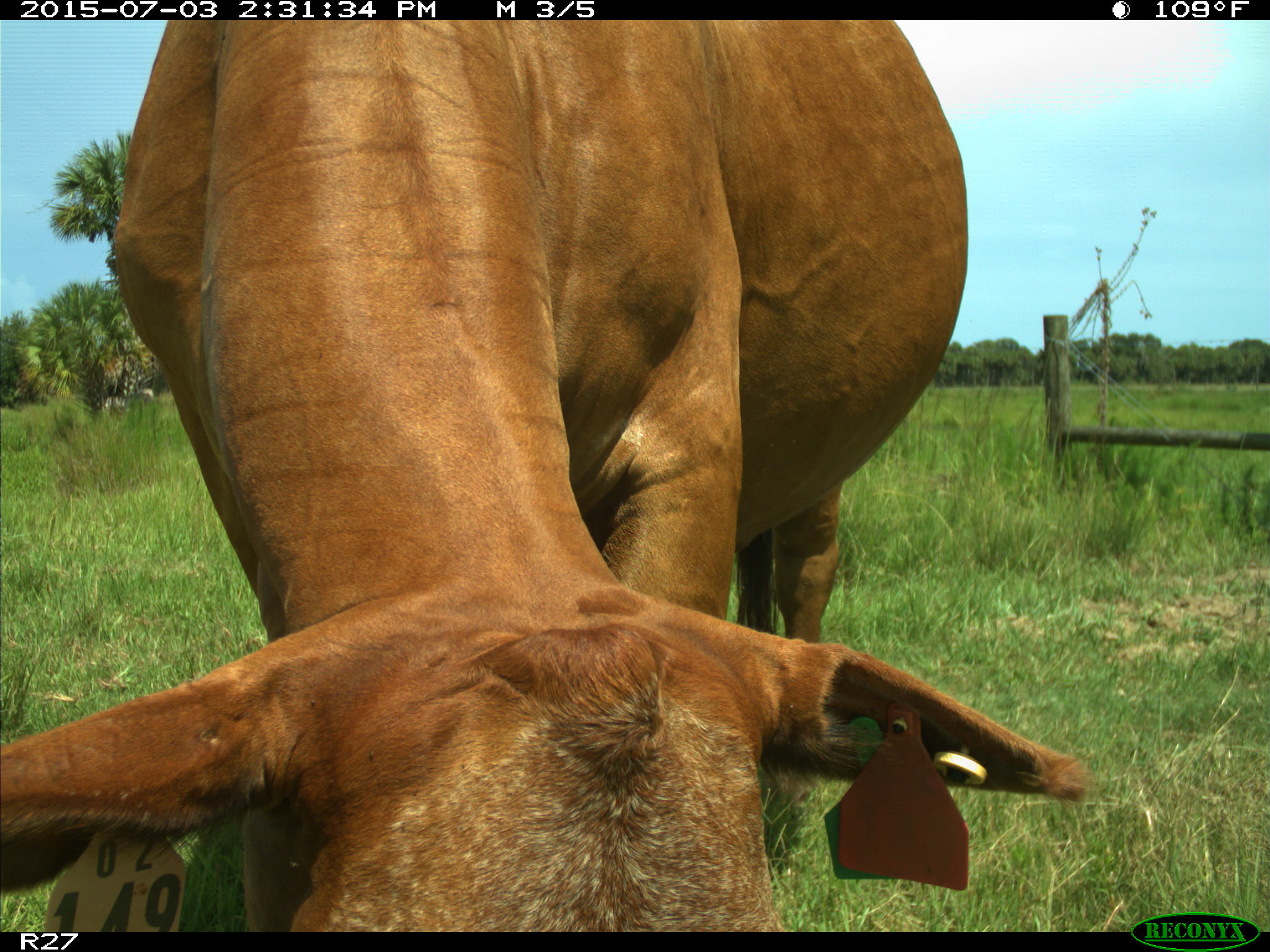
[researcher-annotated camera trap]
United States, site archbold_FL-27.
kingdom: Animalia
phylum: Chordata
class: Mammalia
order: Artiodactyla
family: Bovidae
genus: Bos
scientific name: Bos taurus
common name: domestic cow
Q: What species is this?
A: Bos taurus (domestic cow).